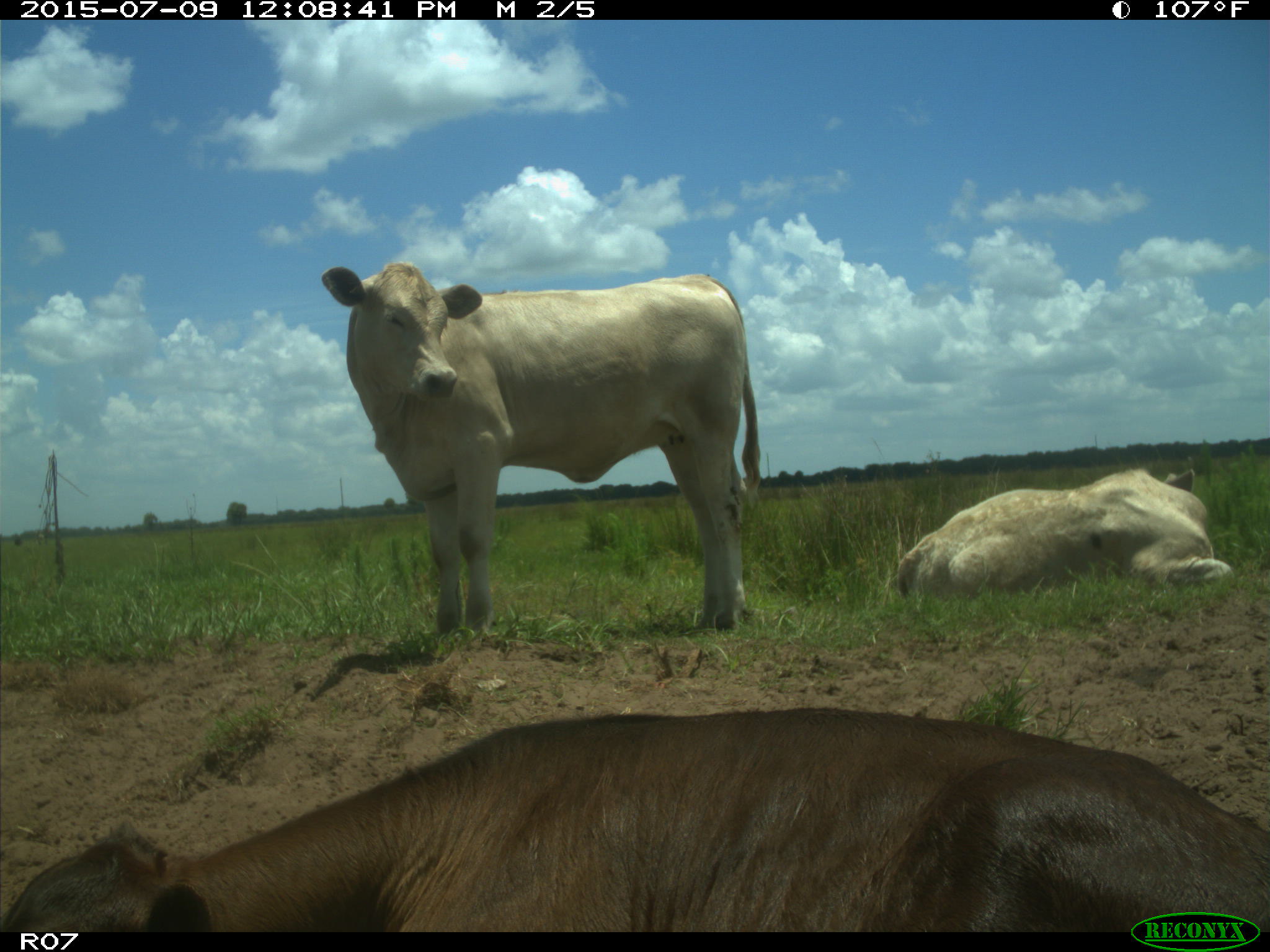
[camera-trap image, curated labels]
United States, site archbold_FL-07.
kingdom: Animalia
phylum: Chordata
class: Mammalia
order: Artiodactyla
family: Bovidae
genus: Bos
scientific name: Bos taurus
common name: domestic cow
Bos taurus (domestic cow).